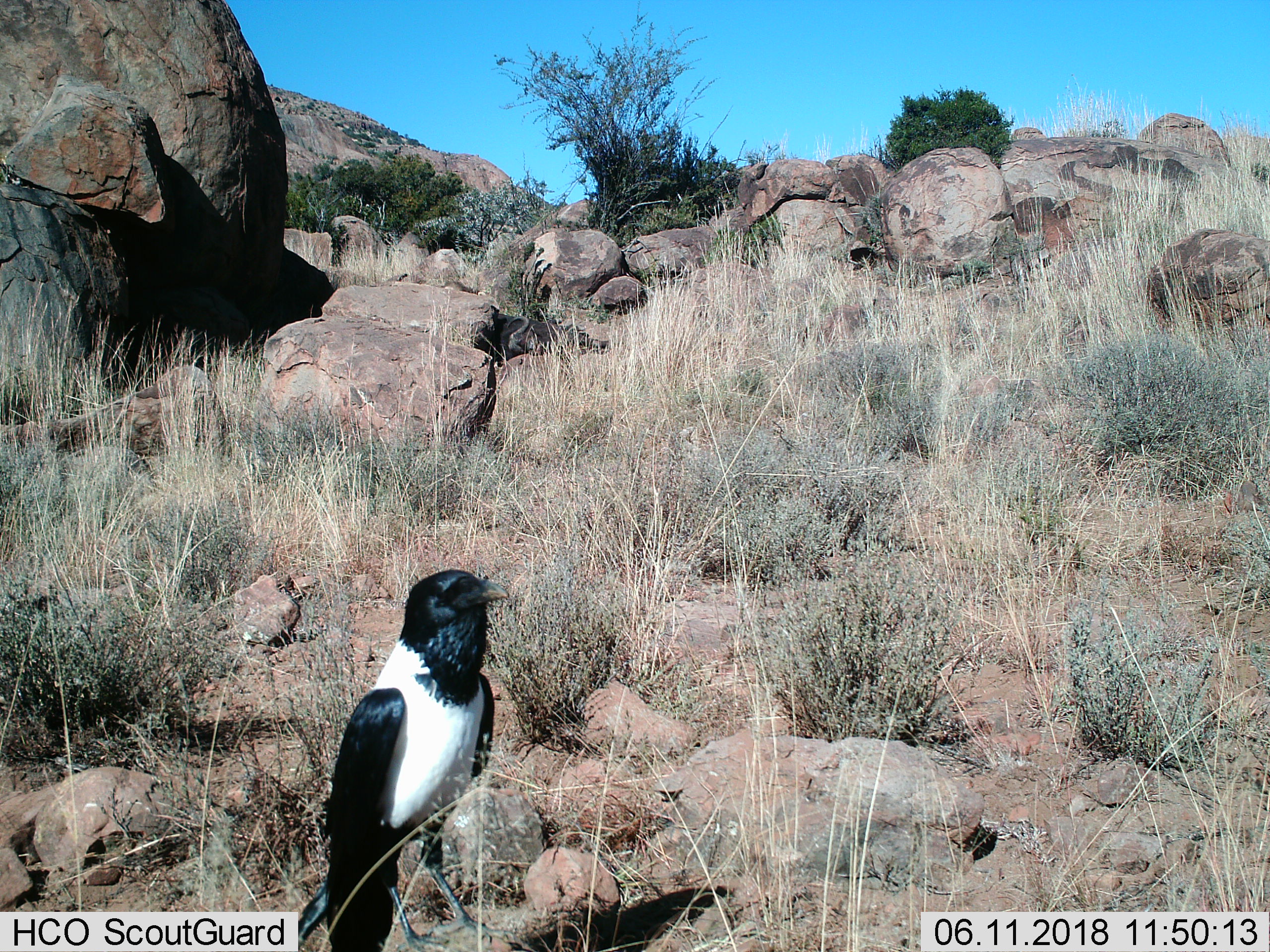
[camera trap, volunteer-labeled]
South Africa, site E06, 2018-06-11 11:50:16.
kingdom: Animalia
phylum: Chordata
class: Aves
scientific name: Aves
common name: bird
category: birdother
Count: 1.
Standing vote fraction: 70%.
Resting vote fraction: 30%.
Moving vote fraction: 0%.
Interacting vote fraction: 0%.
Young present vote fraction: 0%.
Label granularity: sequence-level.